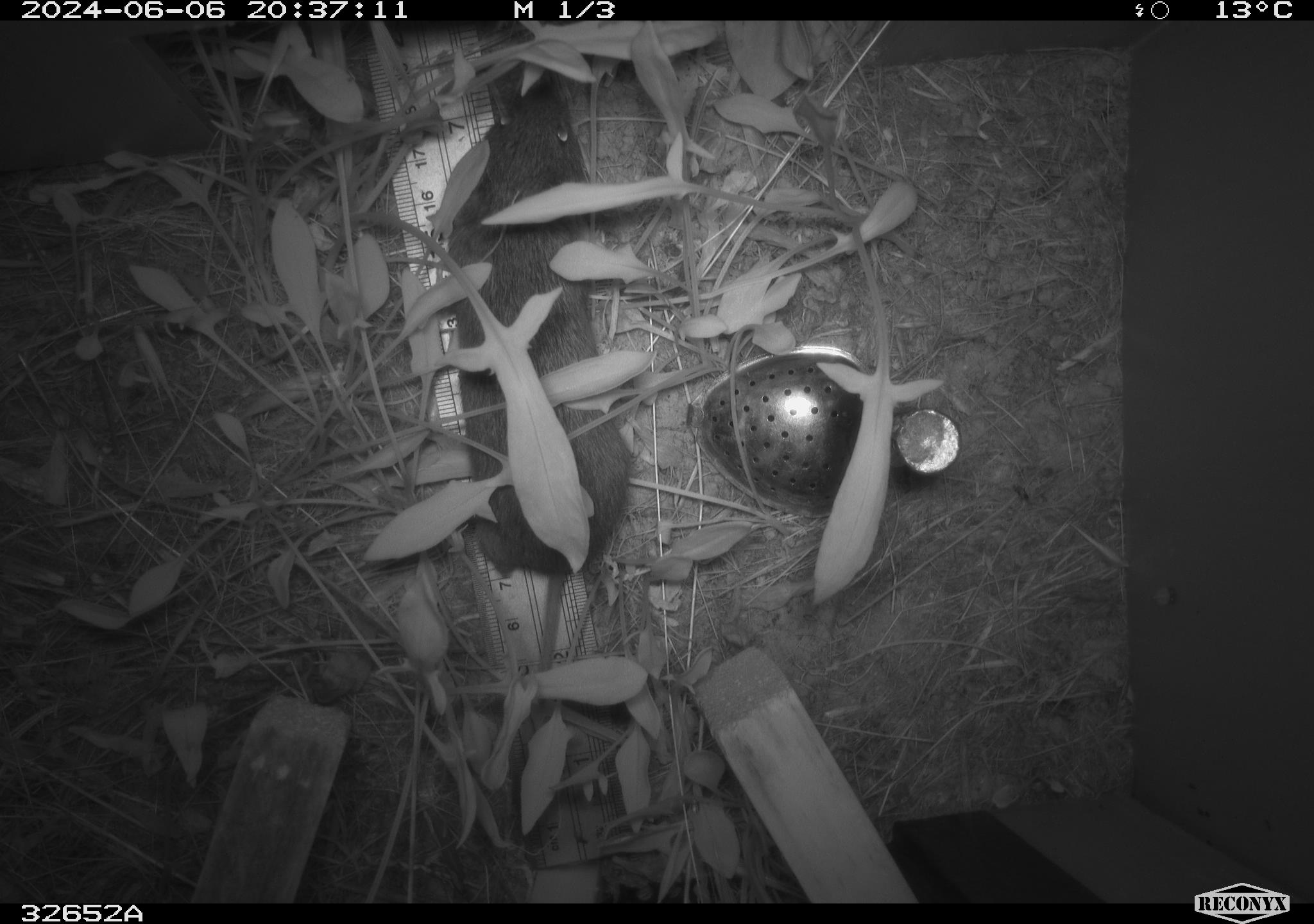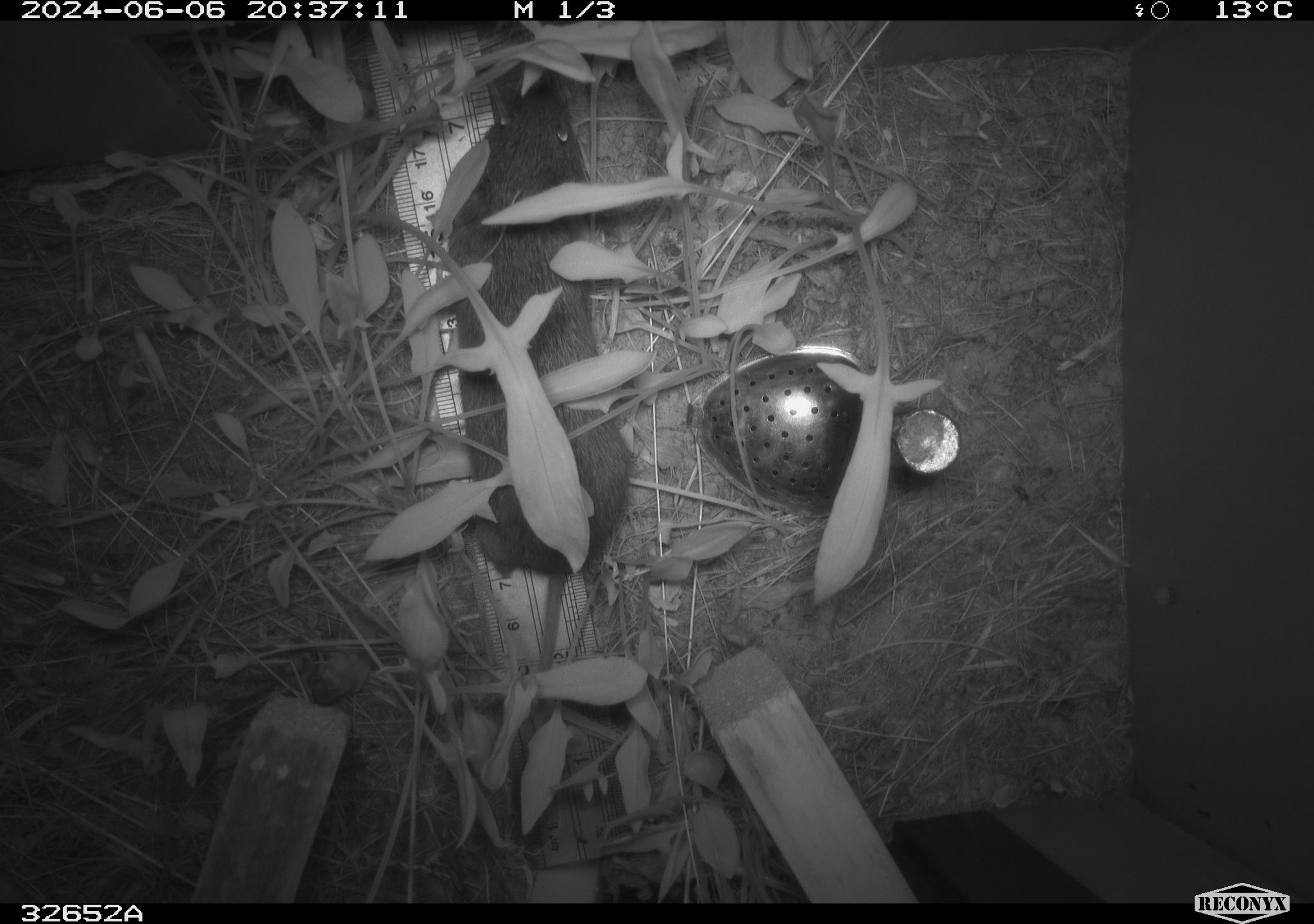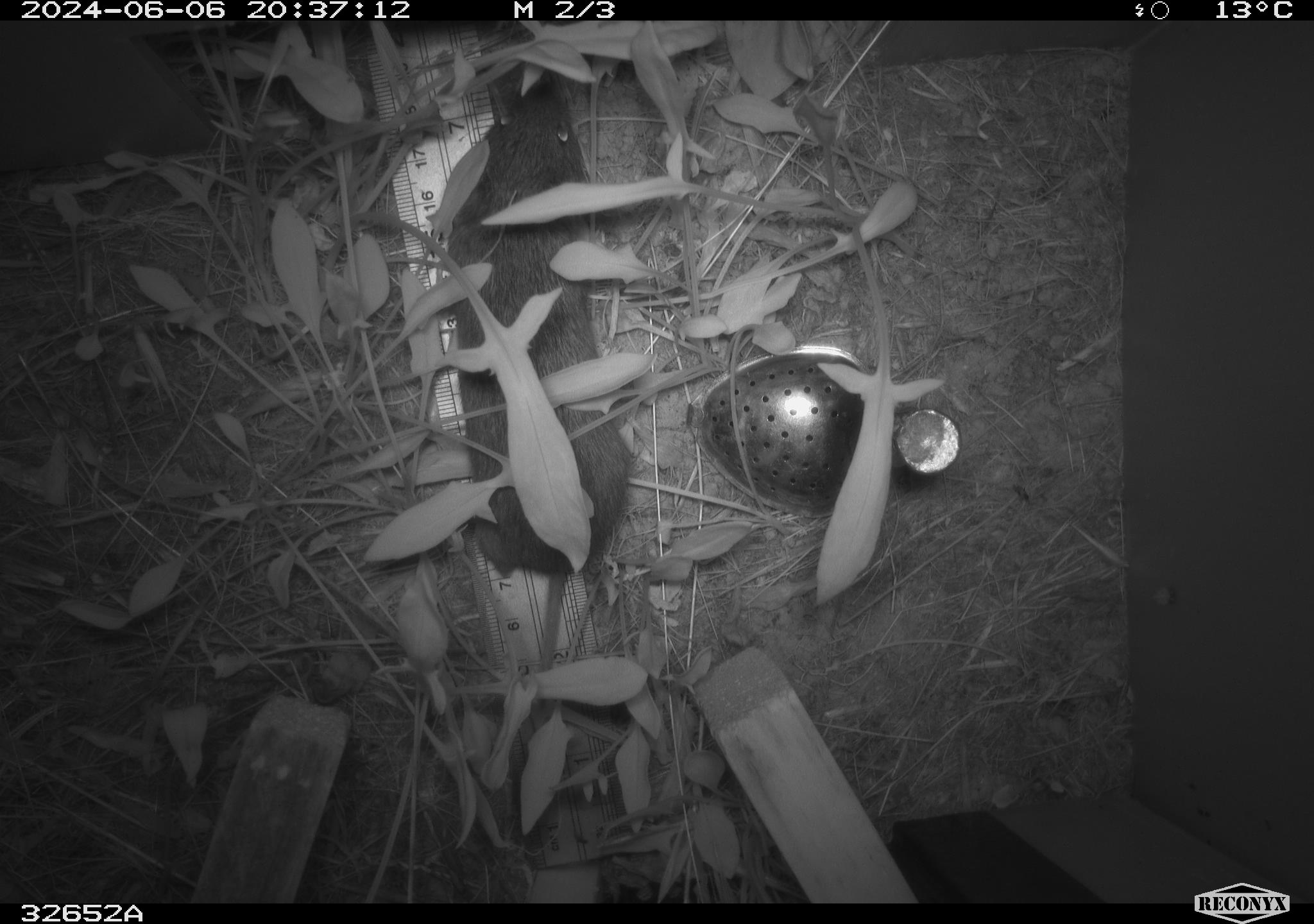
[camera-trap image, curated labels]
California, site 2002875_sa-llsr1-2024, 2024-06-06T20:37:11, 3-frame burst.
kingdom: Animalia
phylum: Chordata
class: Mammalia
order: Rodentia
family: Cricetidae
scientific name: Arvicolinae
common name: voles, lemmings, and muskrats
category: arvicolinae subfamily